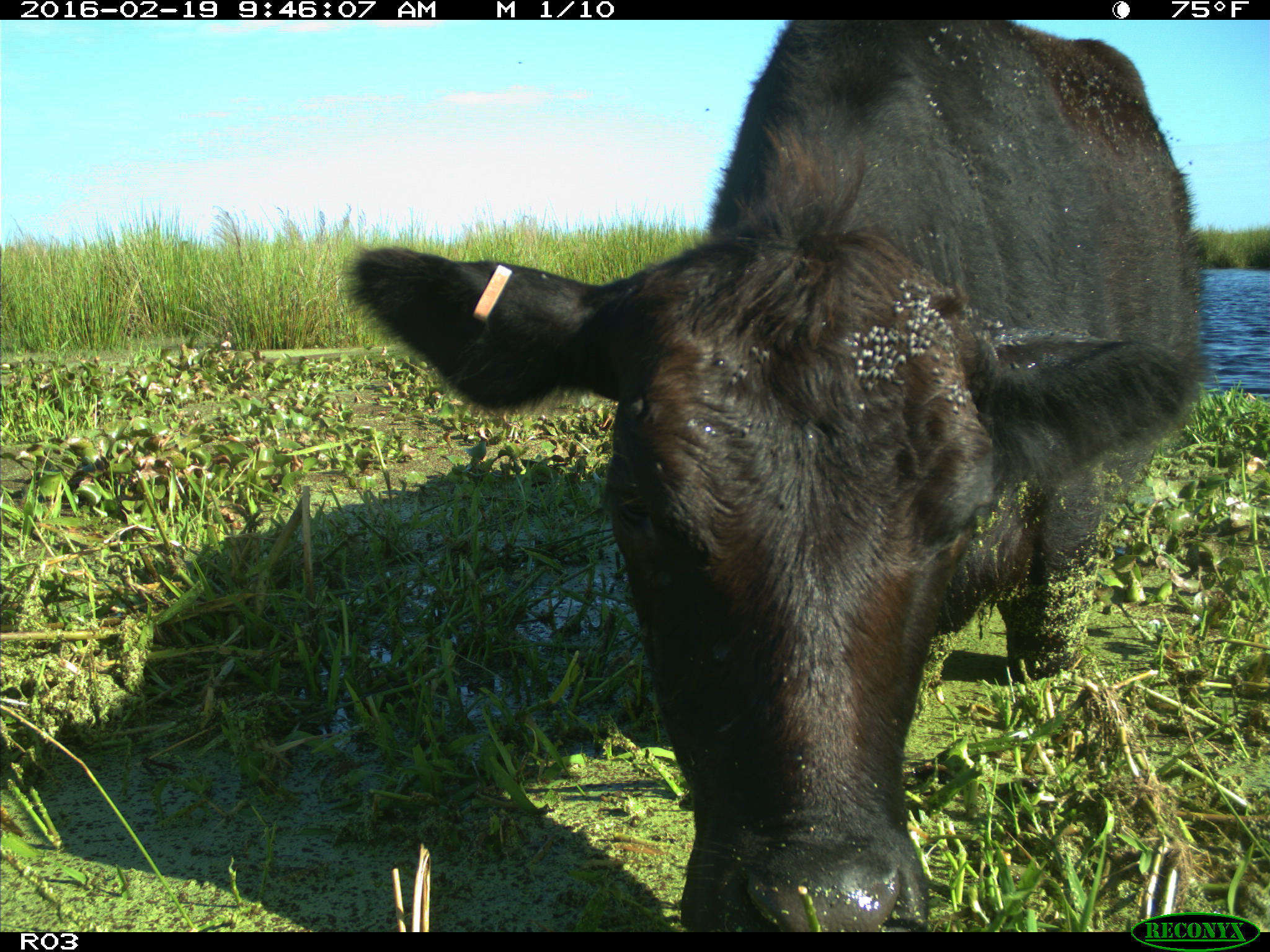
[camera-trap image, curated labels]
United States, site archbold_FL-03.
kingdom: Animalia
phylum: Chordata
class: Mammalia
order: Artiodactyla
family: Bovidae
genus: Bos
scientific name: Bos taurus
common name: domestic cow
Bos taurus (domestic cow).